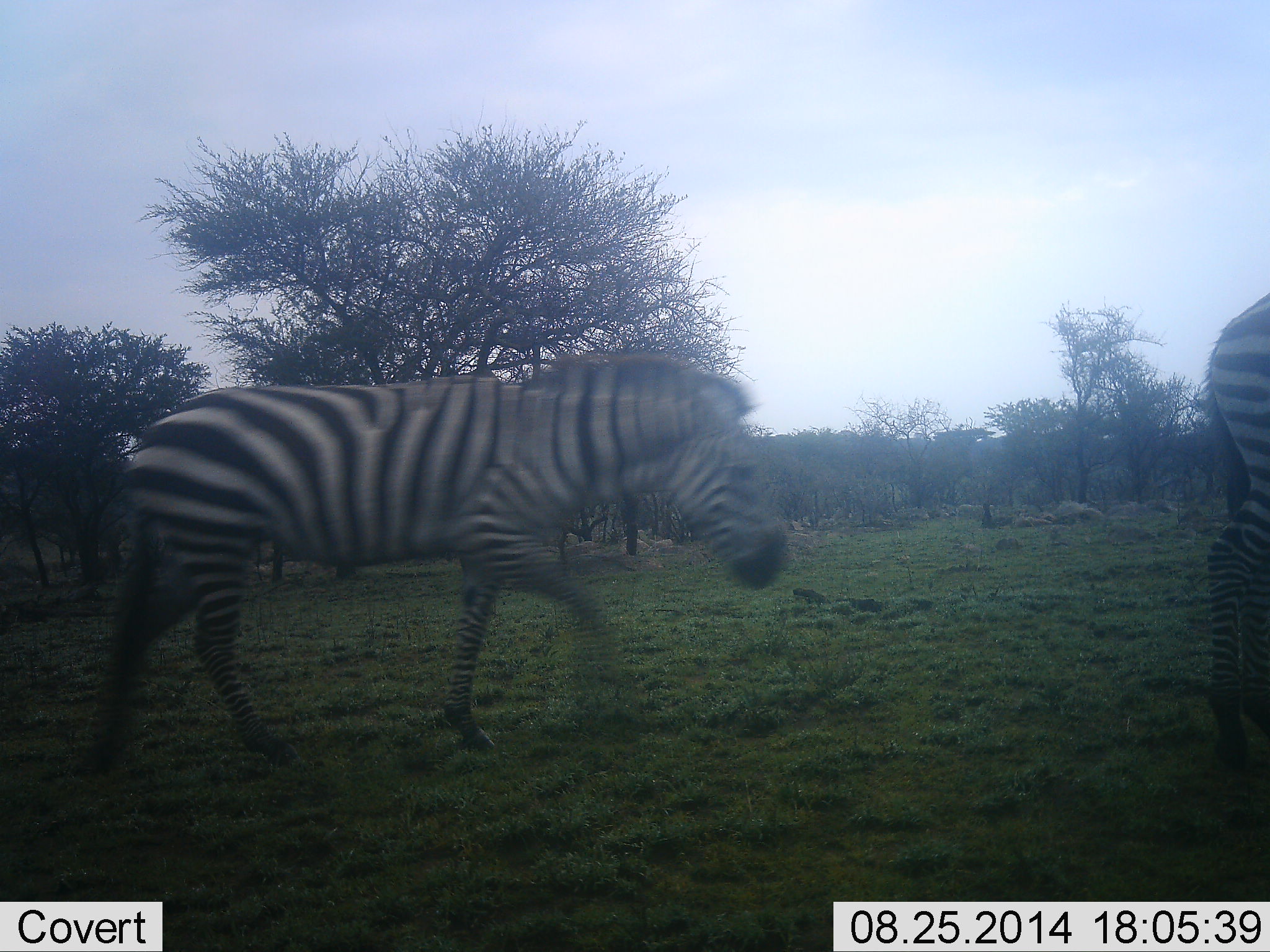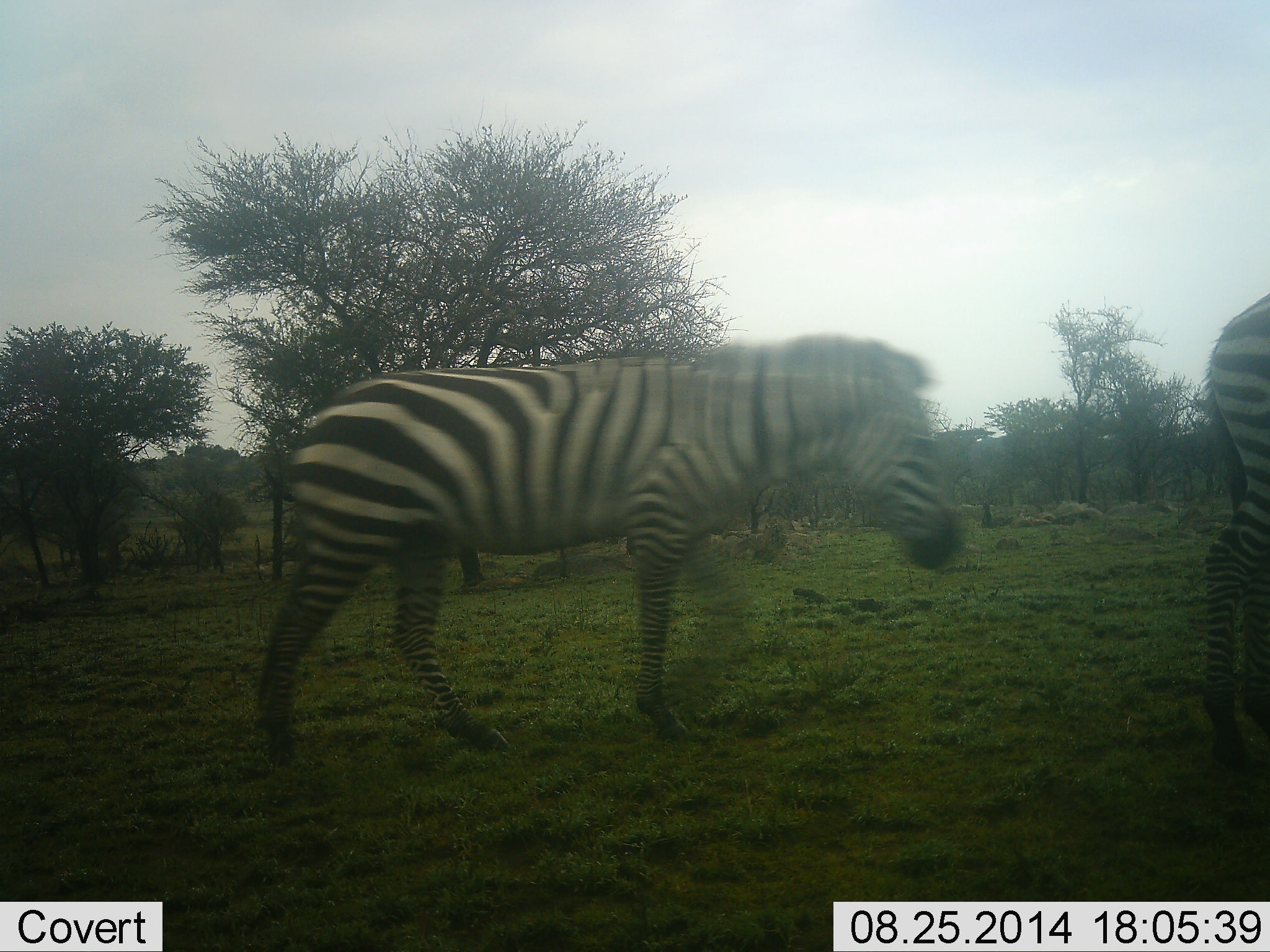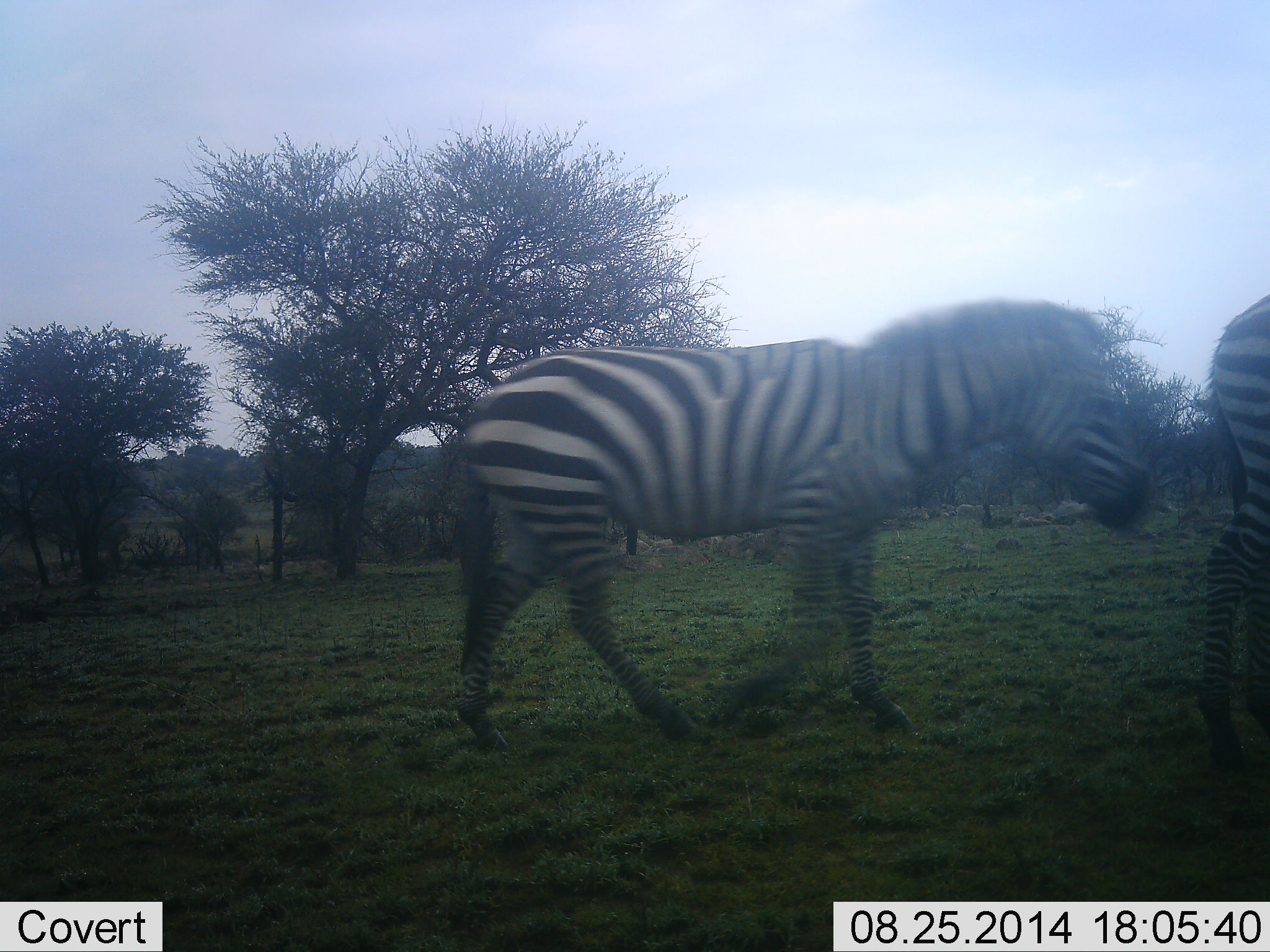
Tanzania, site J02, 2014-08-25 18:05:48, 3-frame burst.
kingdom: Animalia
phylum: Chordata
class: Mammalia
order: Perissodactyla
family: Equidae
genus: Equus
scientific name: Equus quagga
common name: plains zebra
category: zebra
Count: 2.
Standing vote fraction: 50%.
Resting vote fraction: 0%.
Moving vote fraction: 100%.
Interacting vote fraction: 0%.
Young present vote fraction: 0%.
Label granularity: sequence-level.